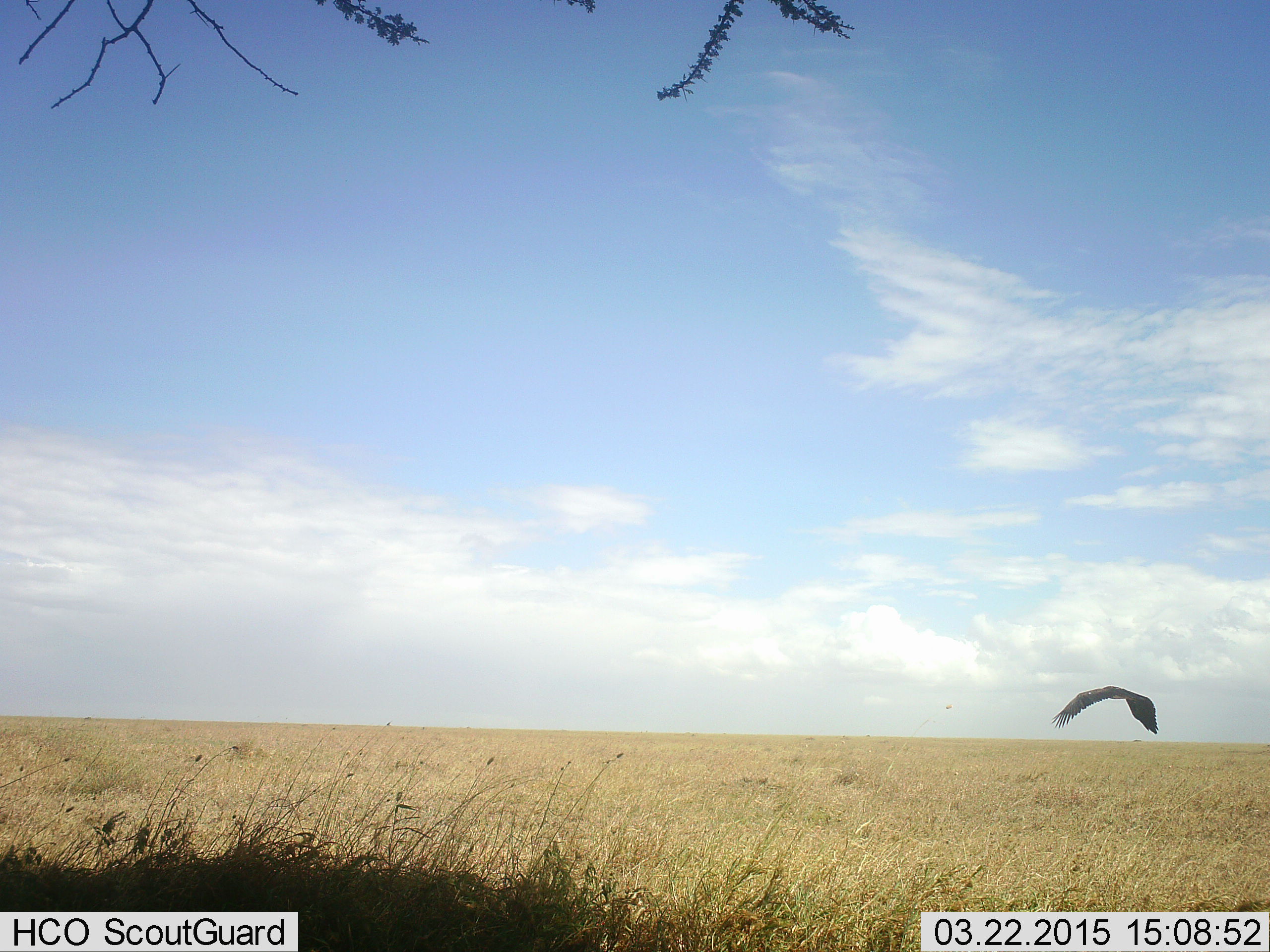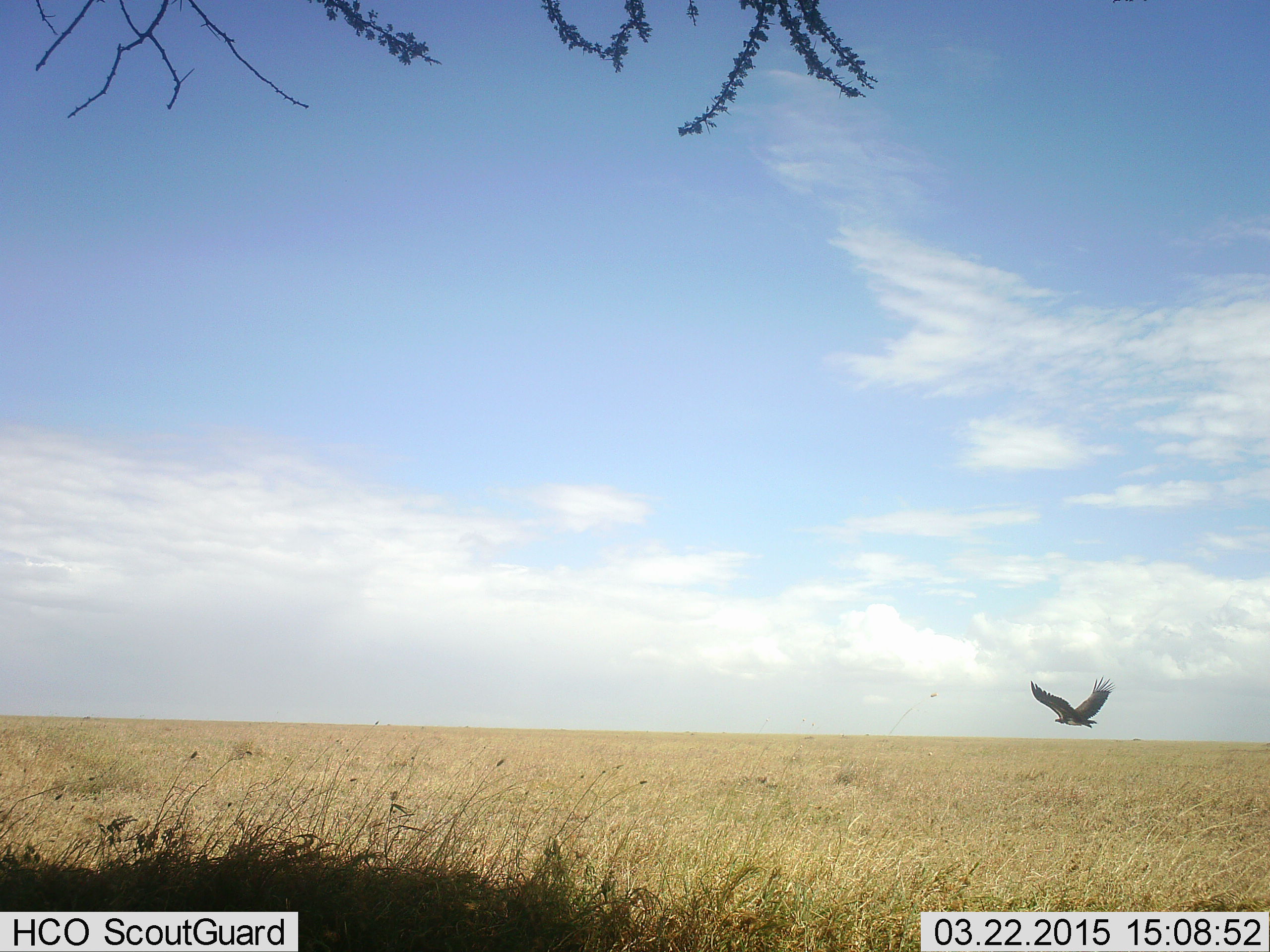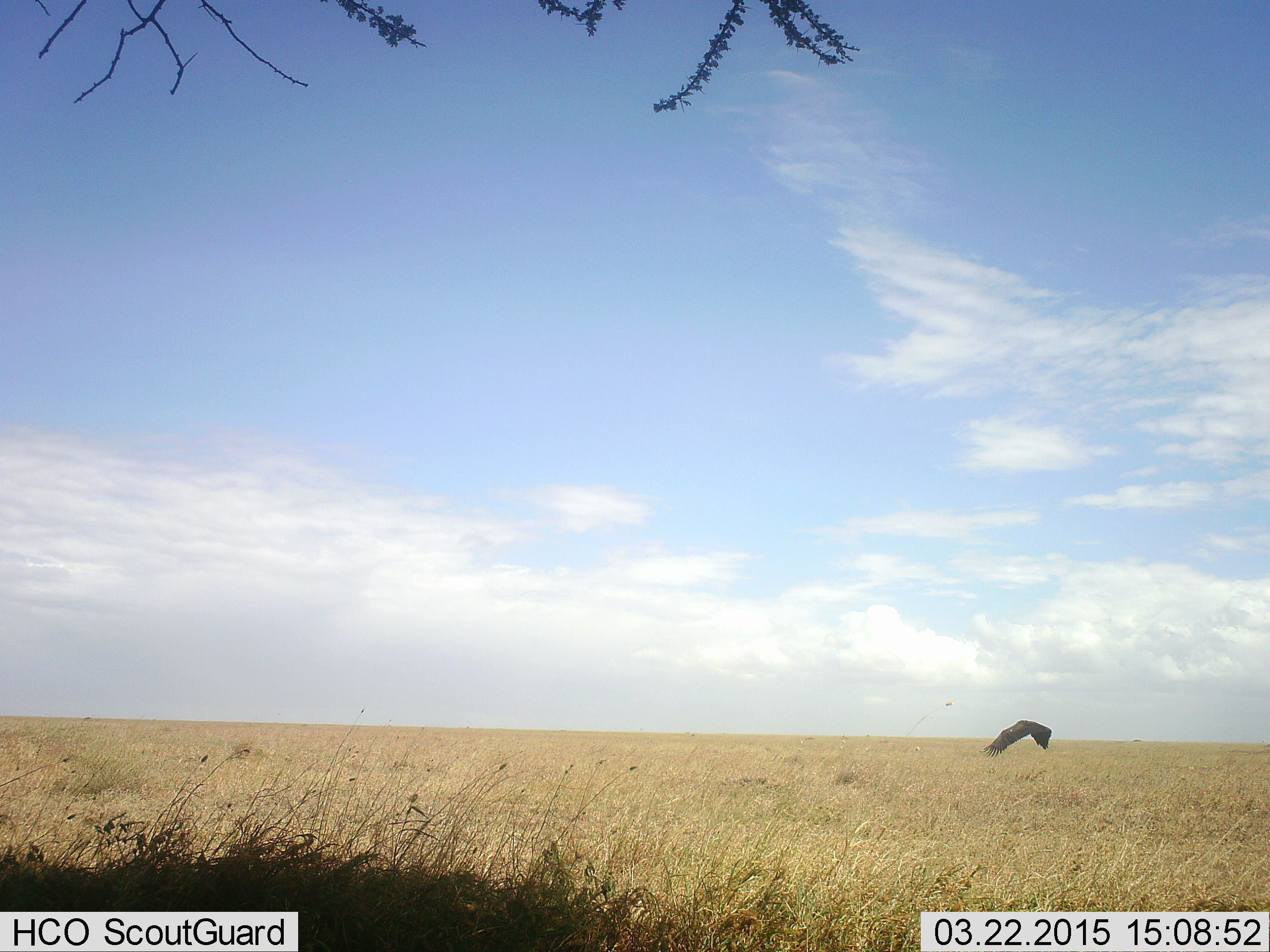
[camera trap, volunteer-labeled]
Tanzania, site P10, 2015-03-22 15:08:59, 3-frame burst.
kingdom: Animalia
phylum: Chordata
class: Aves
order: Accipitriformes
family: Accipitridae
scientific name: Accipitridae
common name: vulture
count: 1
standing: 0%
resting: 0%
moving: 100%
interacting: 0%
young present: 0%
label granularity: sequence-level